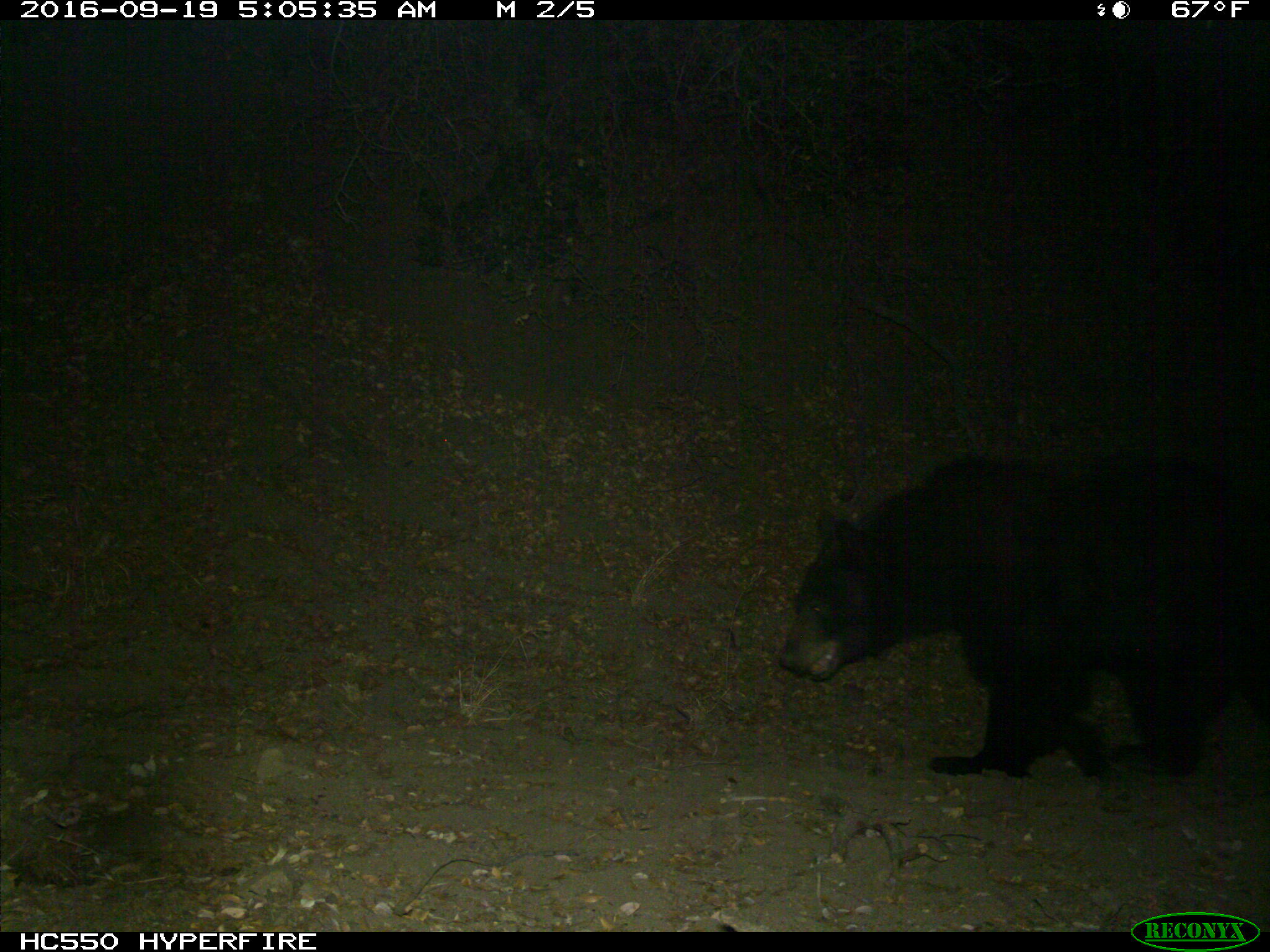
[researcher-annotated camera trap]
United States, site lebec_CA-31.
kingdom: Animalia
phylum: Chordata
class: Mammalia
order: Carnivora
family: Ursidae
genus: Ursus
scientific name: Ursus americanus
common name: american black bear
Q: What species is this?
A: Ursus americanus (american black bear).